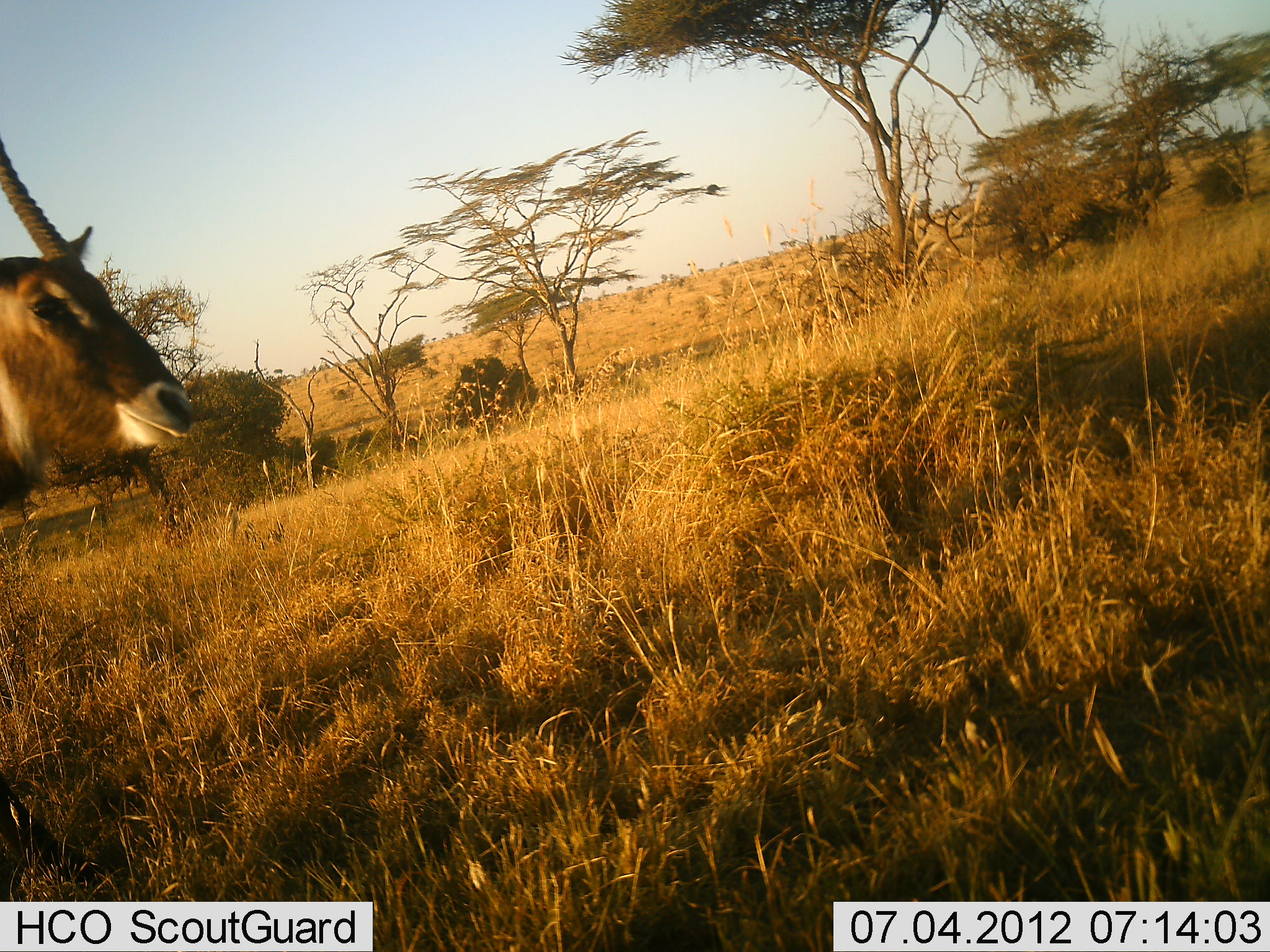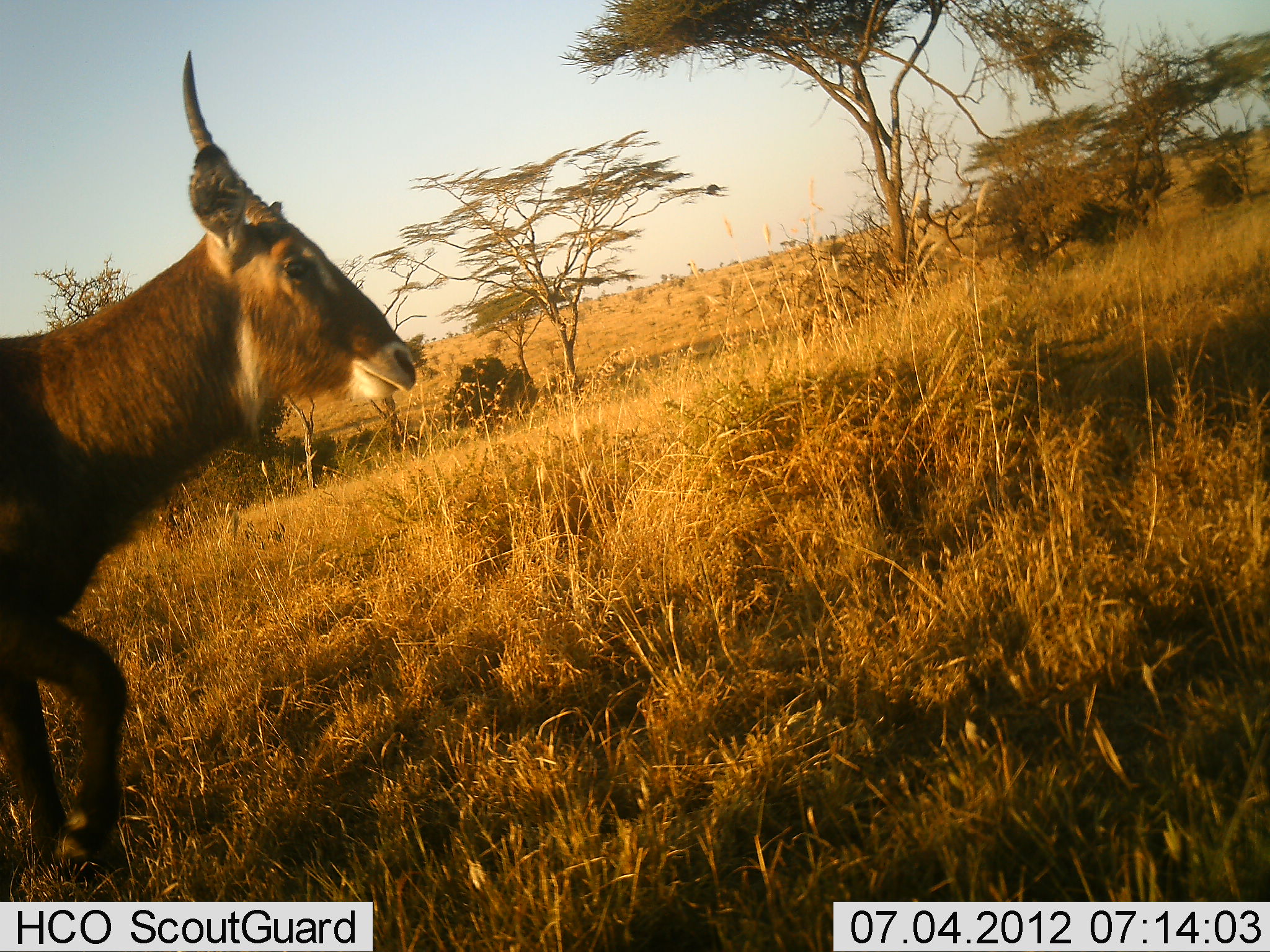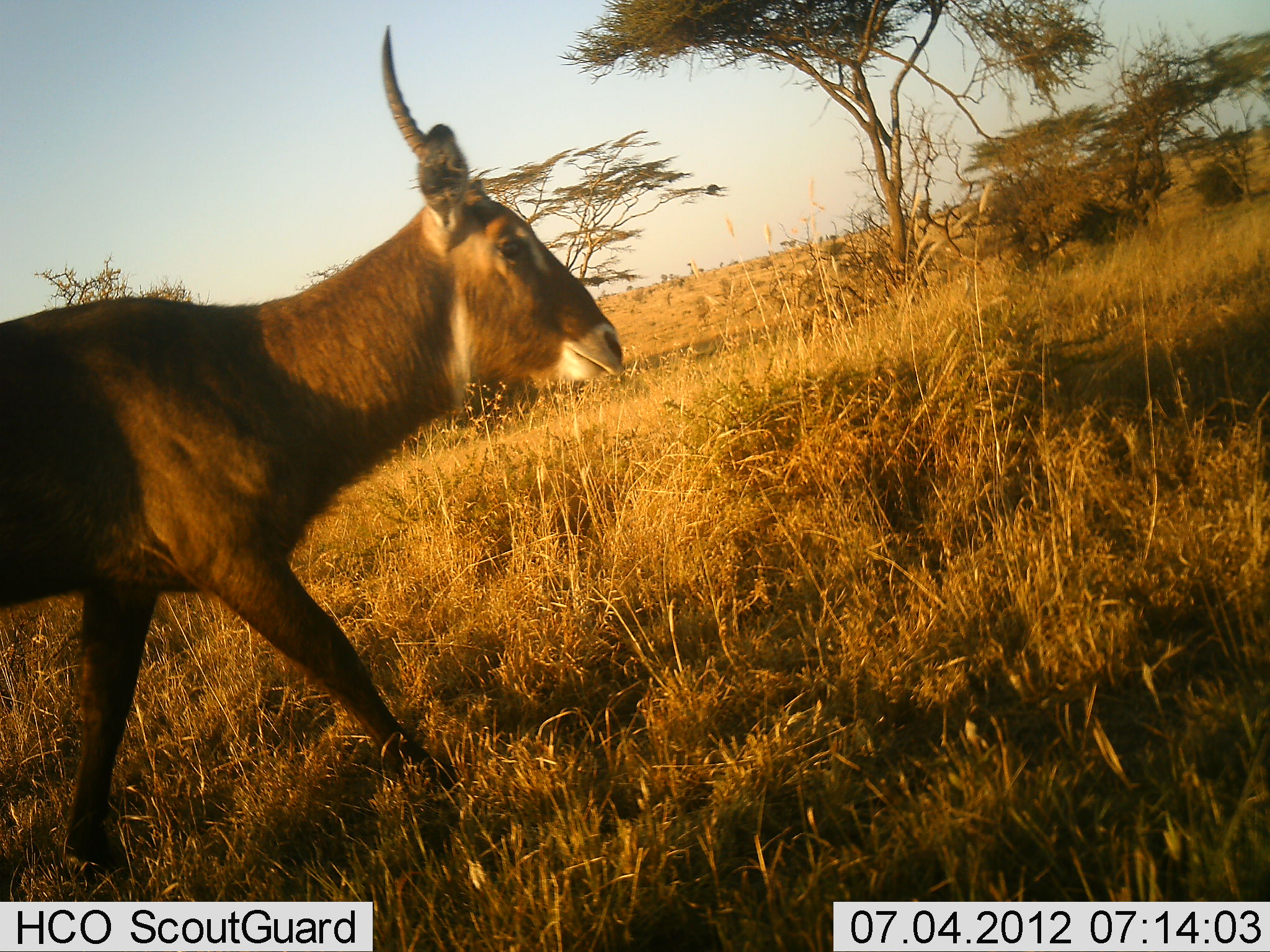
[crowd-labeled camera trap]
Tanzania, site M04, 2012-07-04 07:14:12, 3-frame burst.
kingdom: Animalia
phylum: Chordata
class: Mammalia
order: Artiodactyla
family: Bovidae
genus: Kobus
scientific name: Kobus ellipsiprymnus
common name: waterbuck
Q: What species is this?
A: Waterbuck (Kobus ellipsiprymnus).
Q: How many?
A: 1.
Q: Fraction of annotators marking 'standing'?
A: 10%.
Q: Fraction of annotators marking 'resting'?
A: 0%.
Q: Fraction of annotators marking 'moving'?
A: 100%.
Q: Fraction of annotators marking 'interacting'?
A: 0%.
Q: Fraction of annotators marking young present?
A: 10%.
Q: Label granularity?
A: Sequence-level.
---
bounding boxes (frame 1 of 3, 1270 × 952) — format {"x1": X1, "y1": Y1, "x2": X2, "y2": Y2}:
animal: {"x1": 0, "y1": 135, "x2": 195, "y2": 516}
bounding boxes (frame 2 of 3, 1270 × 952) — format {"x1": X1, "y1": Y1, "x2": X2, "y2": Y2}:
animal: {"x1": 0, "y1": 46, "x2": 418, "y2": 875}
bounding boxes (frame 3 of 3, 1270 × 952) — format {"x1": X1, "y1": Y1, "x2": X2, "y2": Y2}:
animal: {"x1": 0, "y1": 25, "x2": 627, "y2": 875}